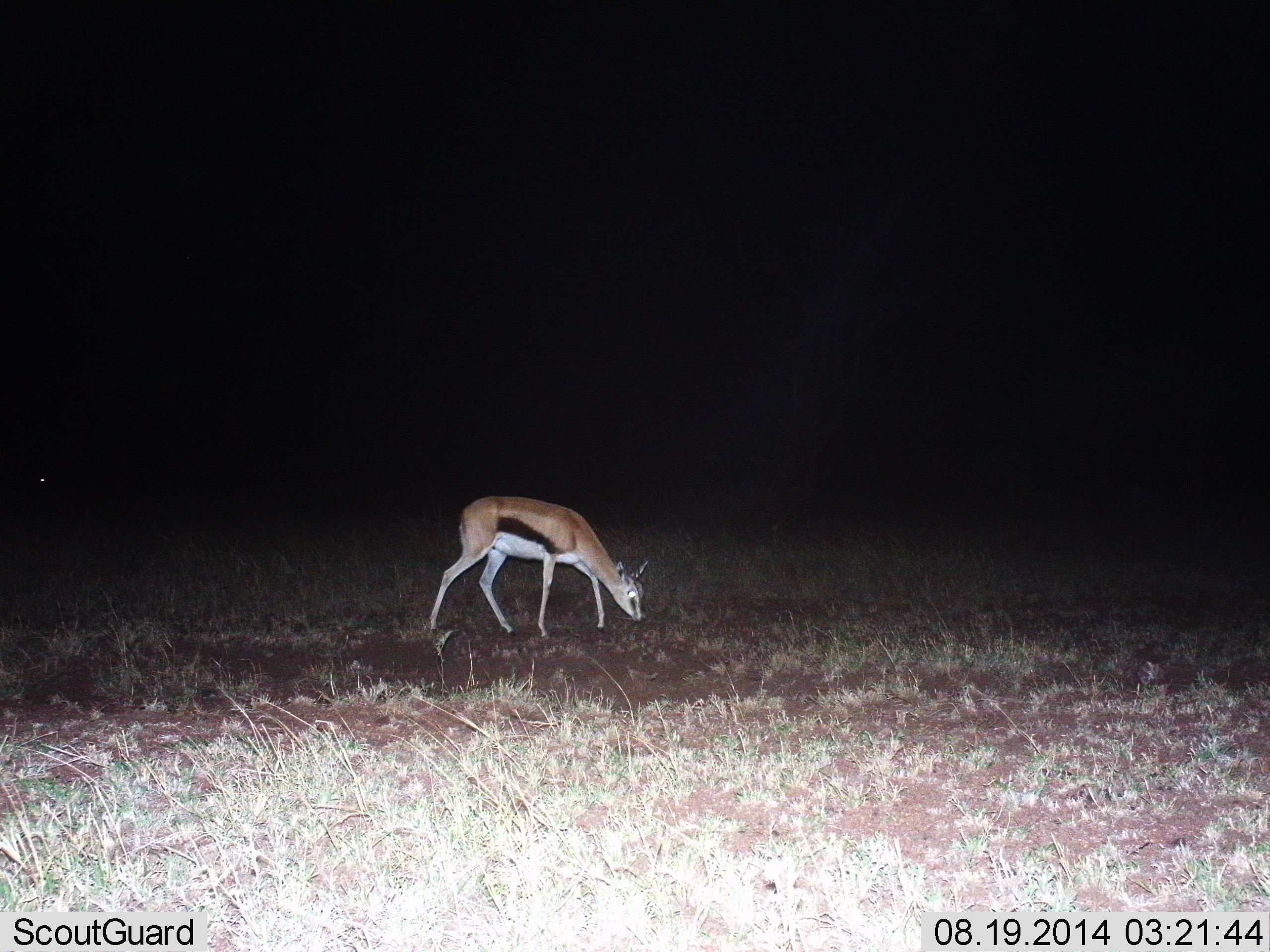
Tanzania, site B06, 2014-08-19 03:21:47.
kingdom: Animalia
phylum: Chordata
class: Mammalia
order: Artiodactyla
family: Bovidae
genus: Eudorcas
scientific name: Eudorcas thomsonii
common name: thomson's gazelle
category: gazellethomsons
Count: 1.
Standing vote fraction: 10%.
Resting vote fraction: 0%.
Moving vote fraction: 30%.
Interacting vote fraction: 0%.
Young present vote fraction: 0%.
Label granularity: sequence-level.